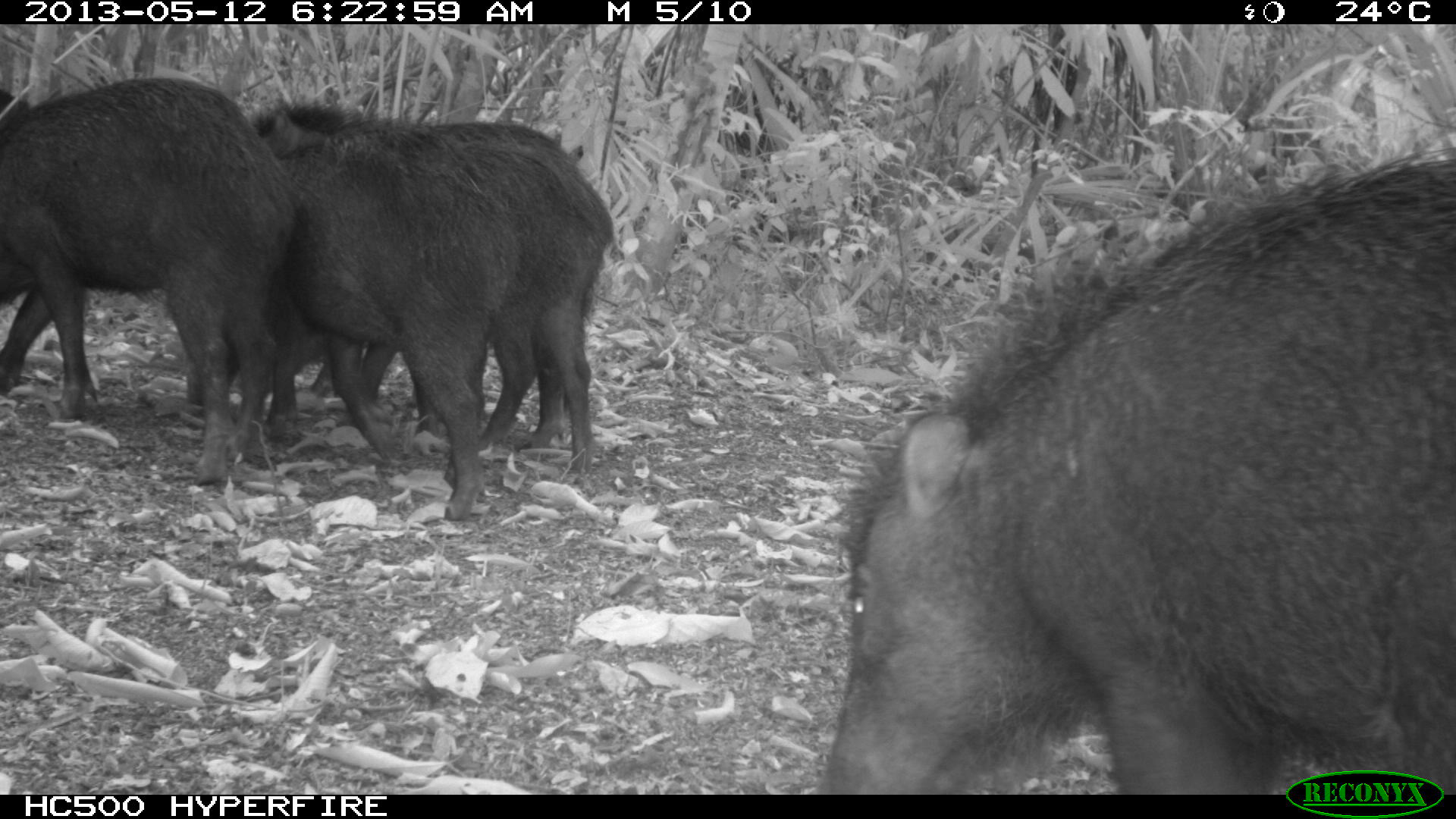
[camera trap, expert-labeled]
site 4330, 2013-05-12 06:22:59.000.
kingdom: Animalia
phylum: Chordata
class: Mammalia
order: Artiodactyla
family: Tayassuidae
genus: Tayassu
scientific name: Tayassu pecari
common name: white-lipped peccary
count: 5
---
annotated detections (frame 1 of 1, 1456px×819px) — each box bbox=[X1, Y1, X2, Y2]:
tayassu pecari: bbox=[820, 149, 1454, 793]; bbox=[0, 76, 299, 479]; bbox=[316, 118, 616, 493]; bbox=[254, 108, 528, 517]